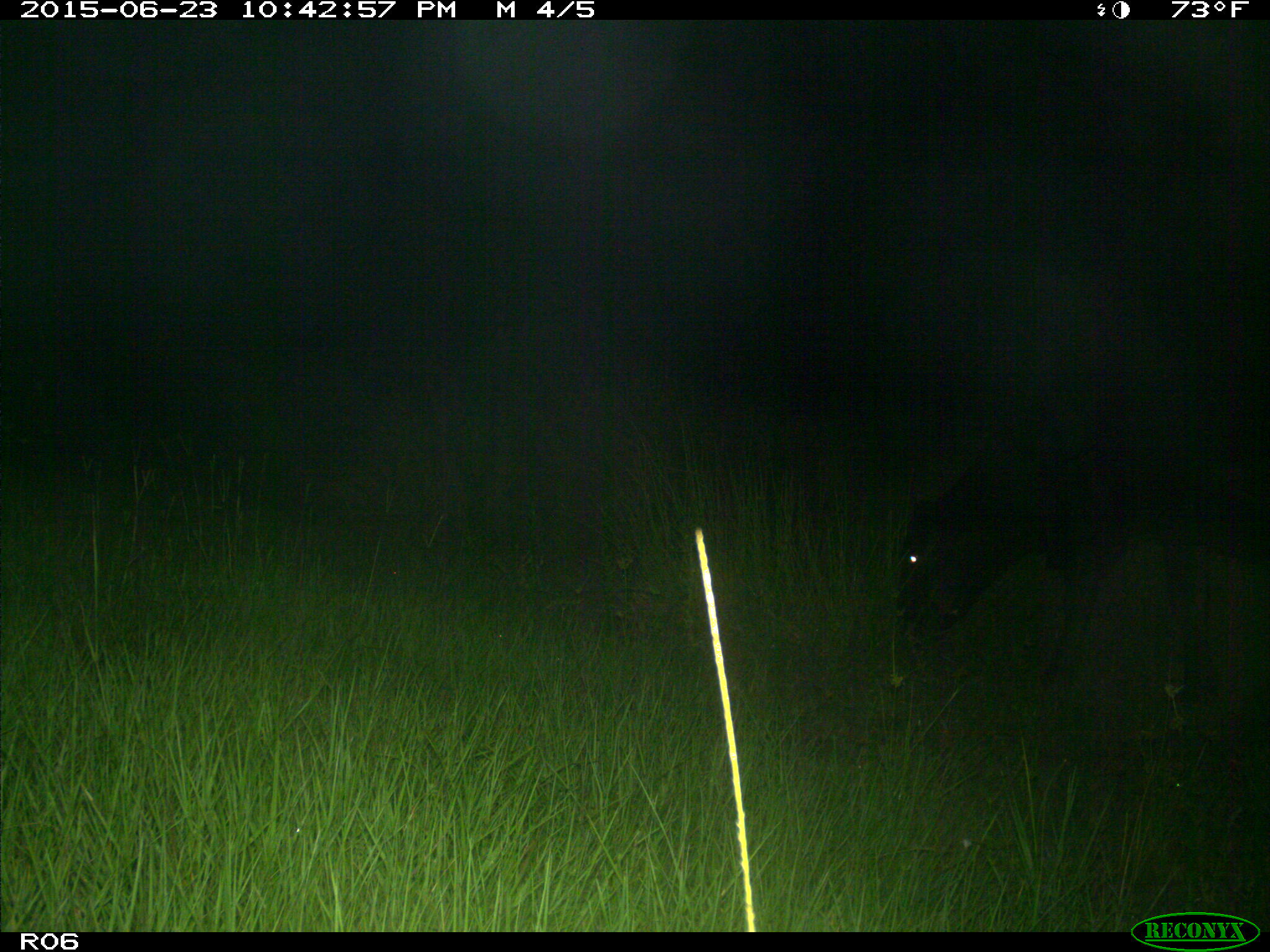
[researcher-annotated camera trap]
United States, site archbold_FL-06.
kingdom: Animalia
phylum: Chordata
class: Mammalia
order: Artiodactyla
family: Bovidae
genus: Bos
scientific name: Bos taurus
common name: domestic cow